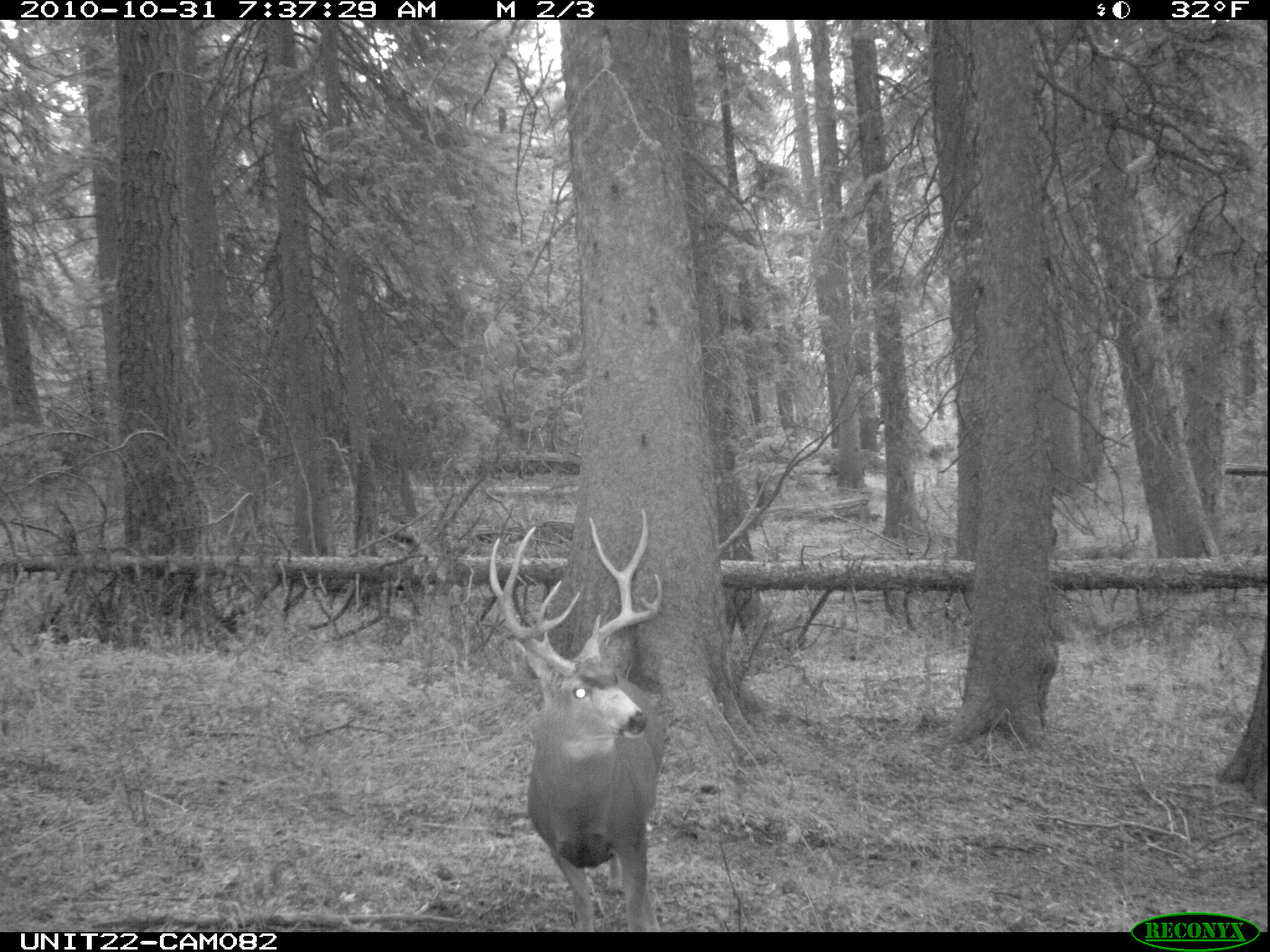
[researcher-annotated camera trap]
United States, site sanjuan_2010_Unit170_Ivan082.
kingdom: Animalia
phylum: Chordata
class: Mammalia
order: Artiodactyla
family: Cervidae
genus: Odocoileus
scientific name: Odocoileus hemionus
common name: mule deer